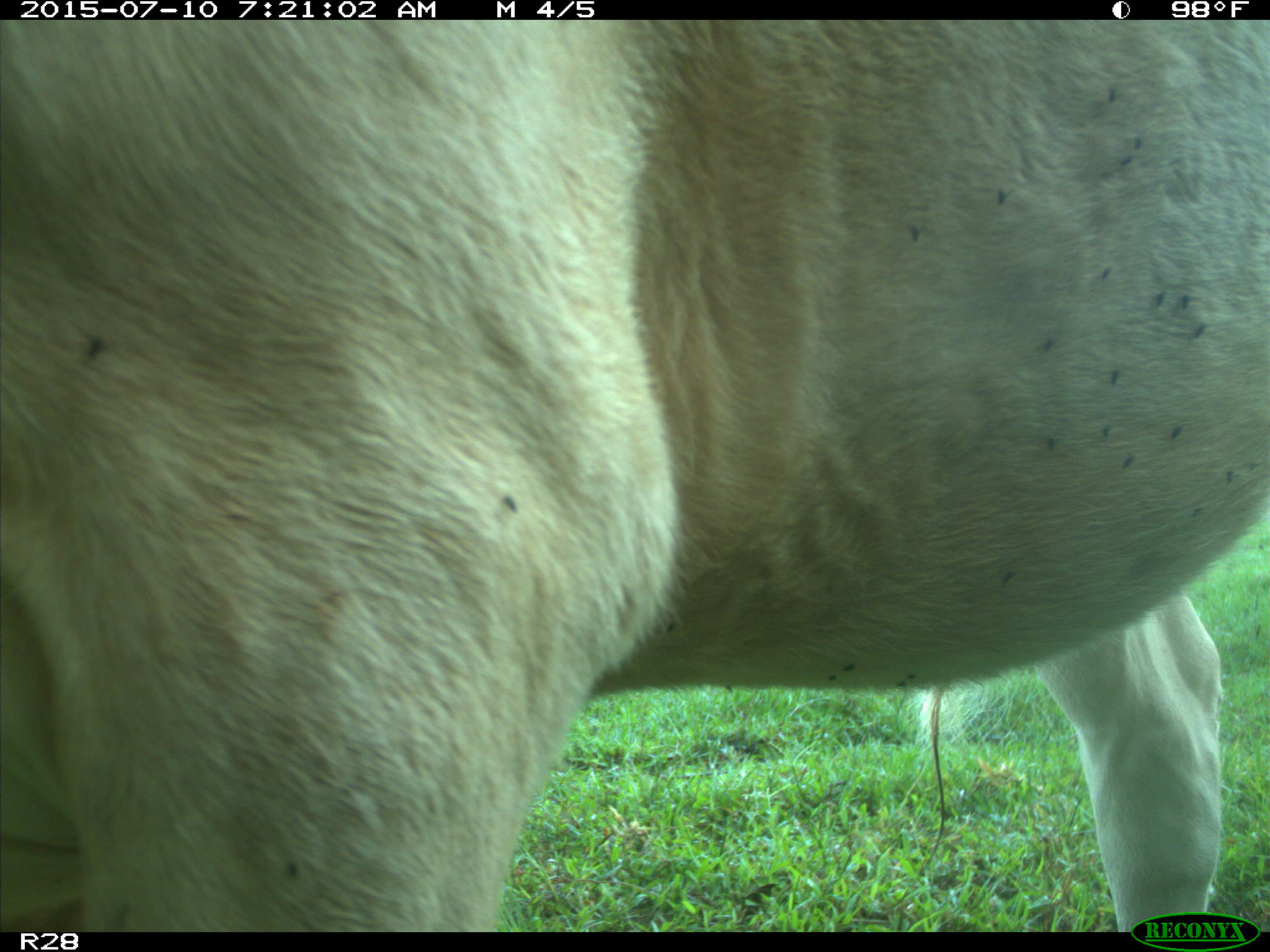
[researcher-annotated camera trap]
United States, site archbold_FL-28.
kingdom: Animalia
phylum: Chordata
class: Mammalia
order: Artiodactyla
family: Bovidae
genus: Bos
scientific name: Bos taurus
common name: domestic cow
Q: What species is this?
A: Bos taurus (domestic cow).